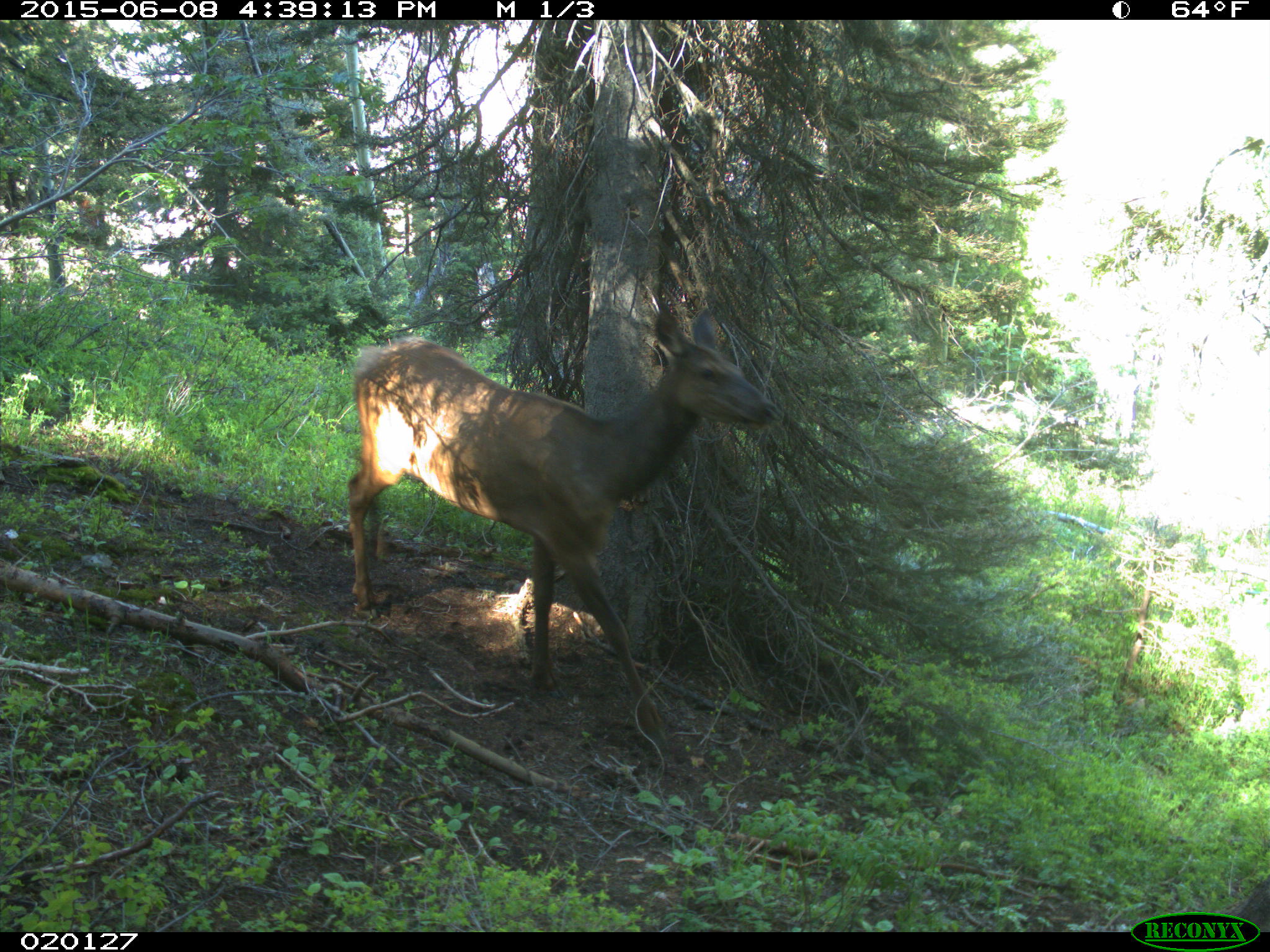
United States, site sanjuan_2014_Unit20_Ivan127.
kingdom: Animalia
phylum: Chordata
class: Mammalia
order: Artiodactyla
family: Cervidae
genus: Cervus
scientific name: Cervus elaphus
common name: red deer